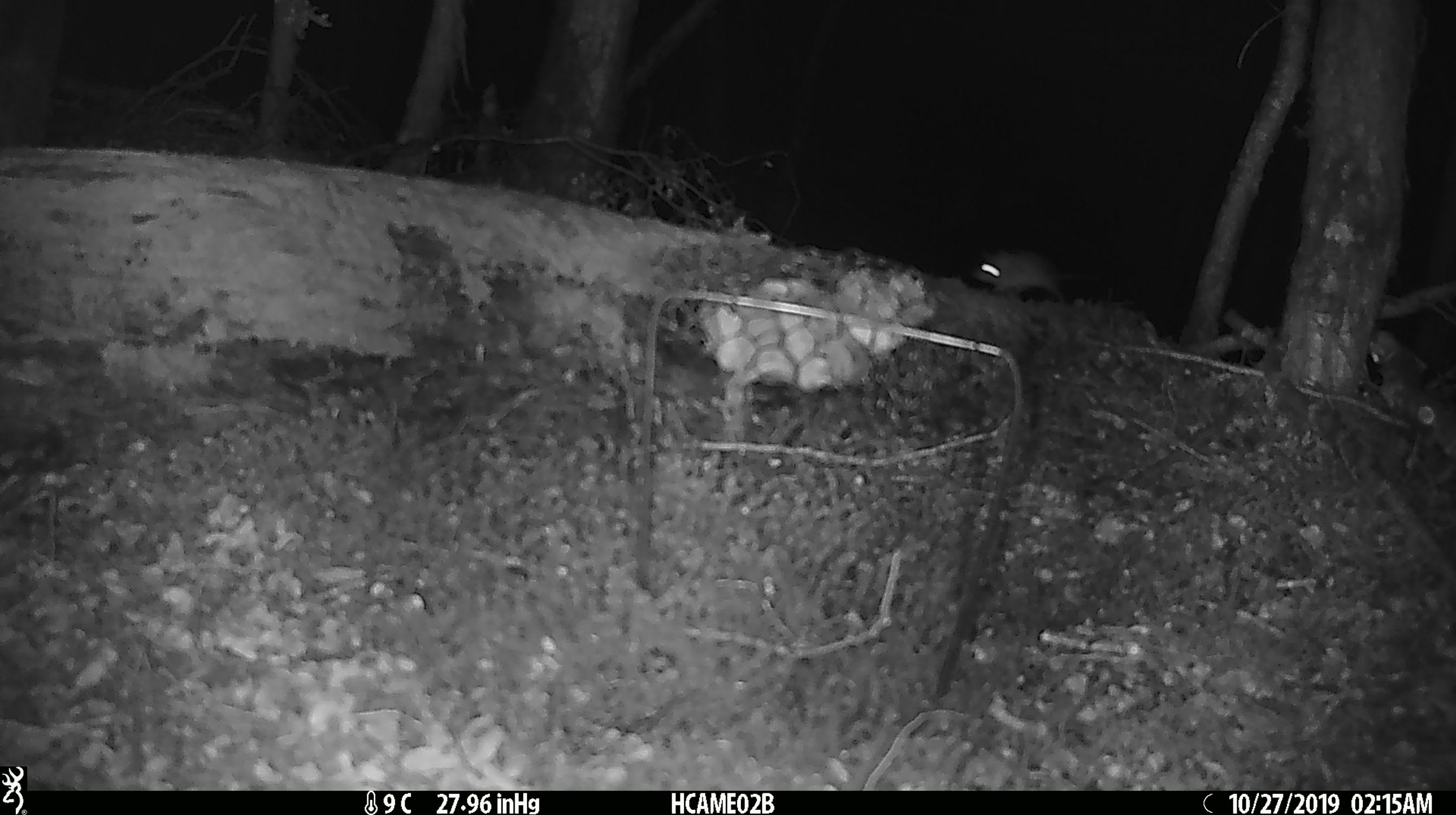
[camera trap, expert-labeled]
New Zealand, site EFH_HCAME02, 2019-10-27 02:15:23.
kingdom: Animalia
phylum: Chordata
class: Mammalia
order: Rodentia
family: Muridae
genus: Mus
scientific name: Mus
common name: mouse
Mouse (Mus).